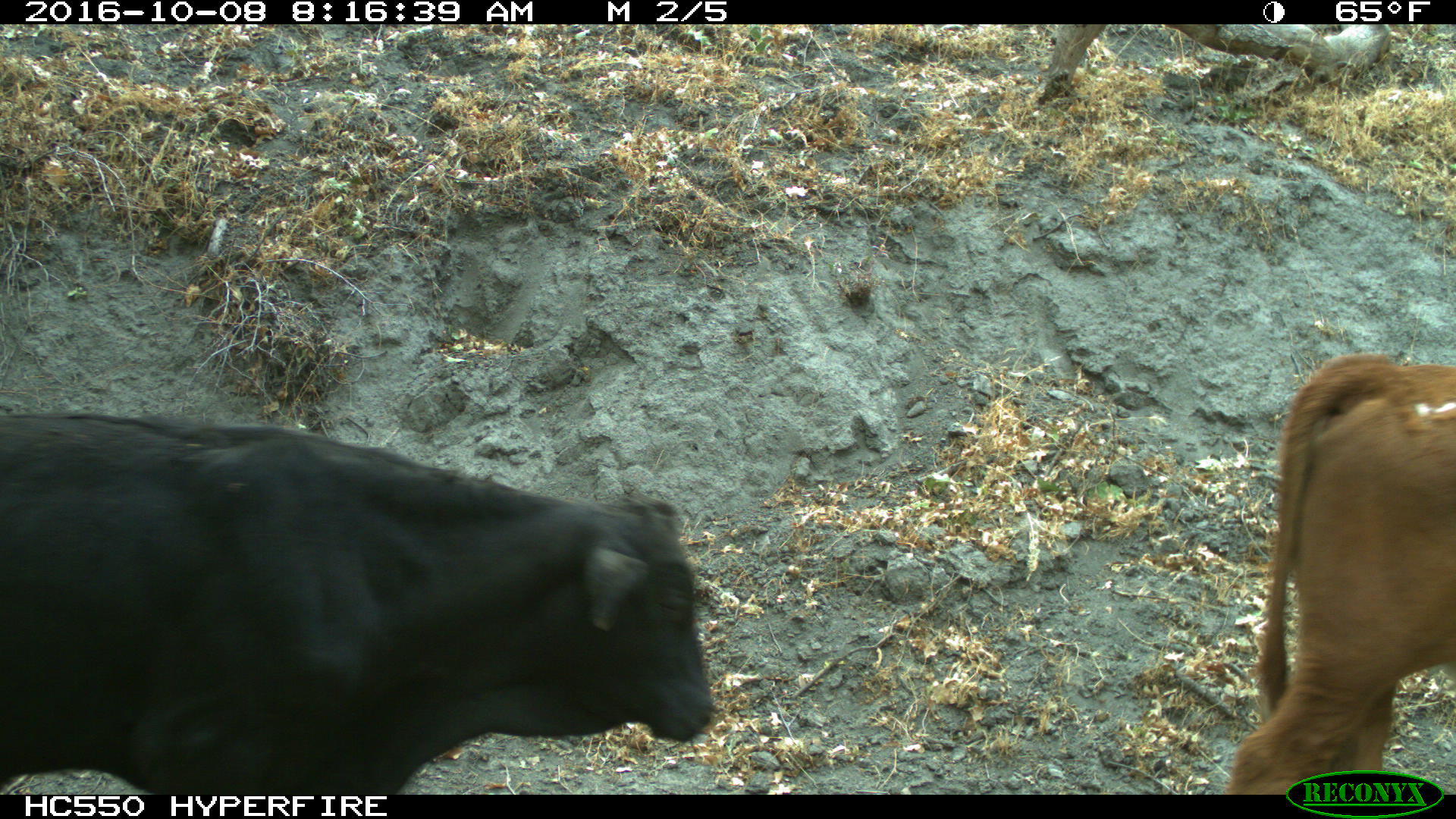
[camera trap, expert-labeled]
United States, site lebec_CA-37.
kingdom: Animalia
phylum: Chordata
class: Mammalia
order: Artiodactyla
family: Bovidae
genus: Bos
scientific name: Bos taurus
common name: domestic cow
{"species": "Bos taurus (domestic cow)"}